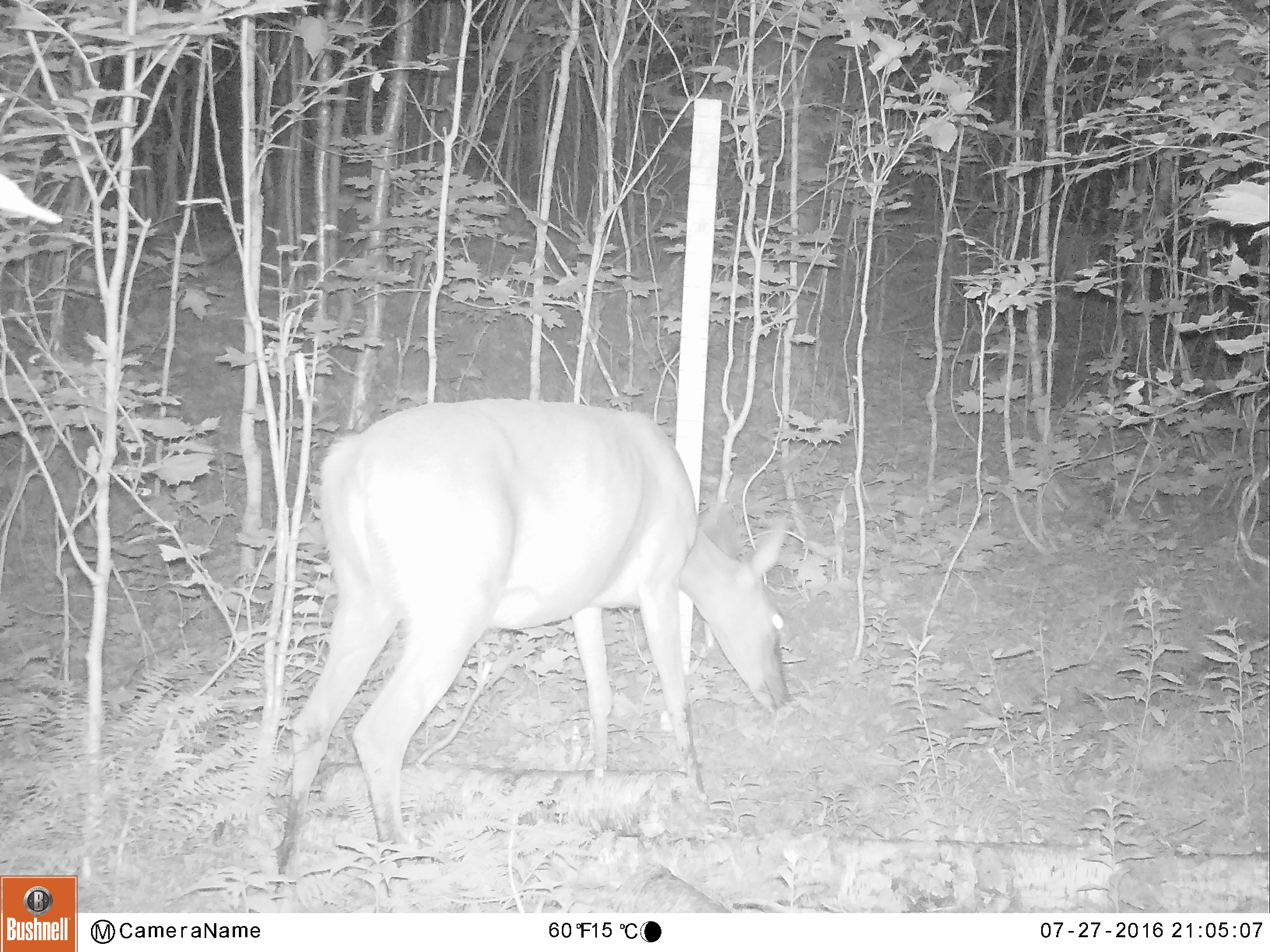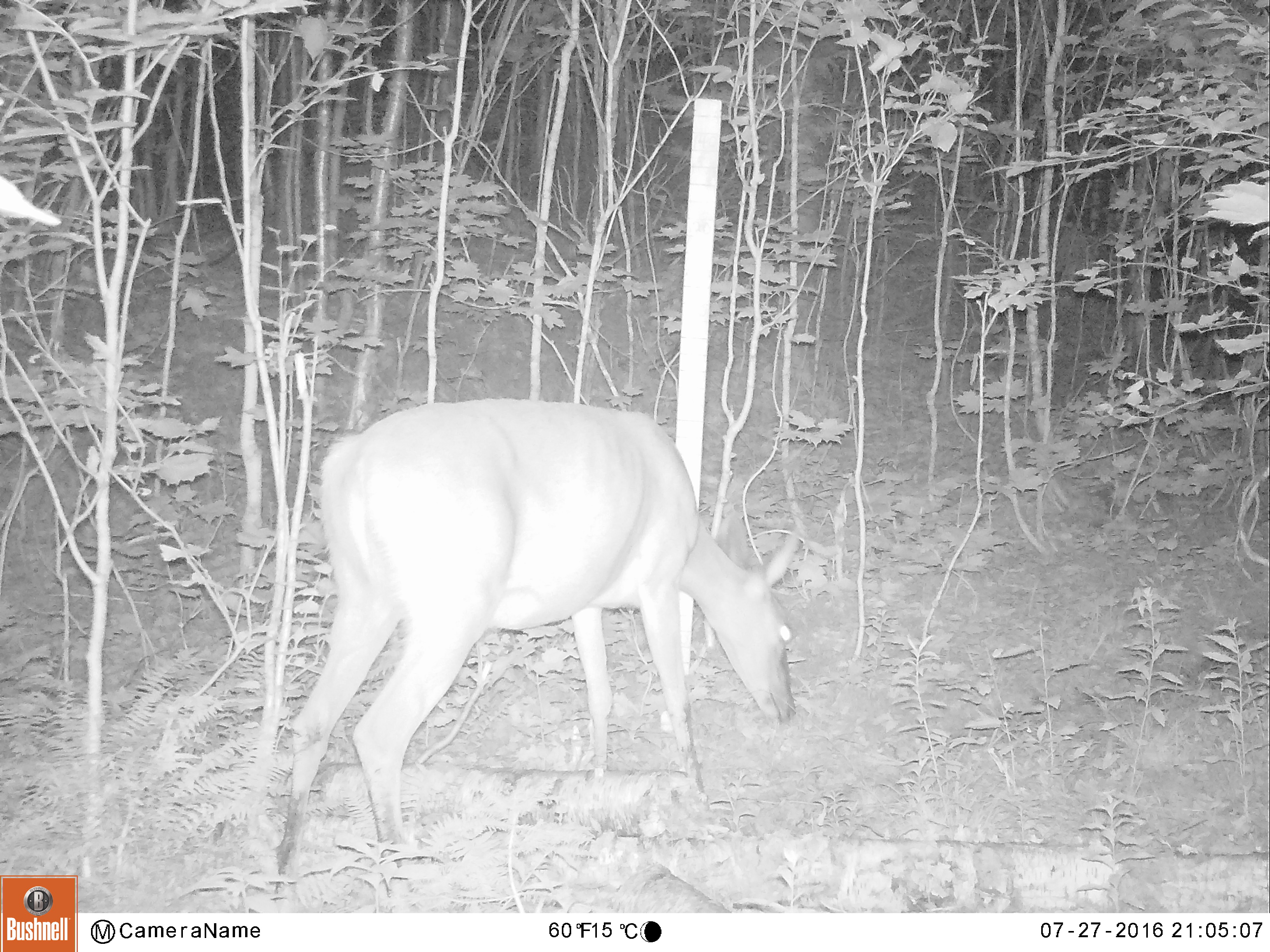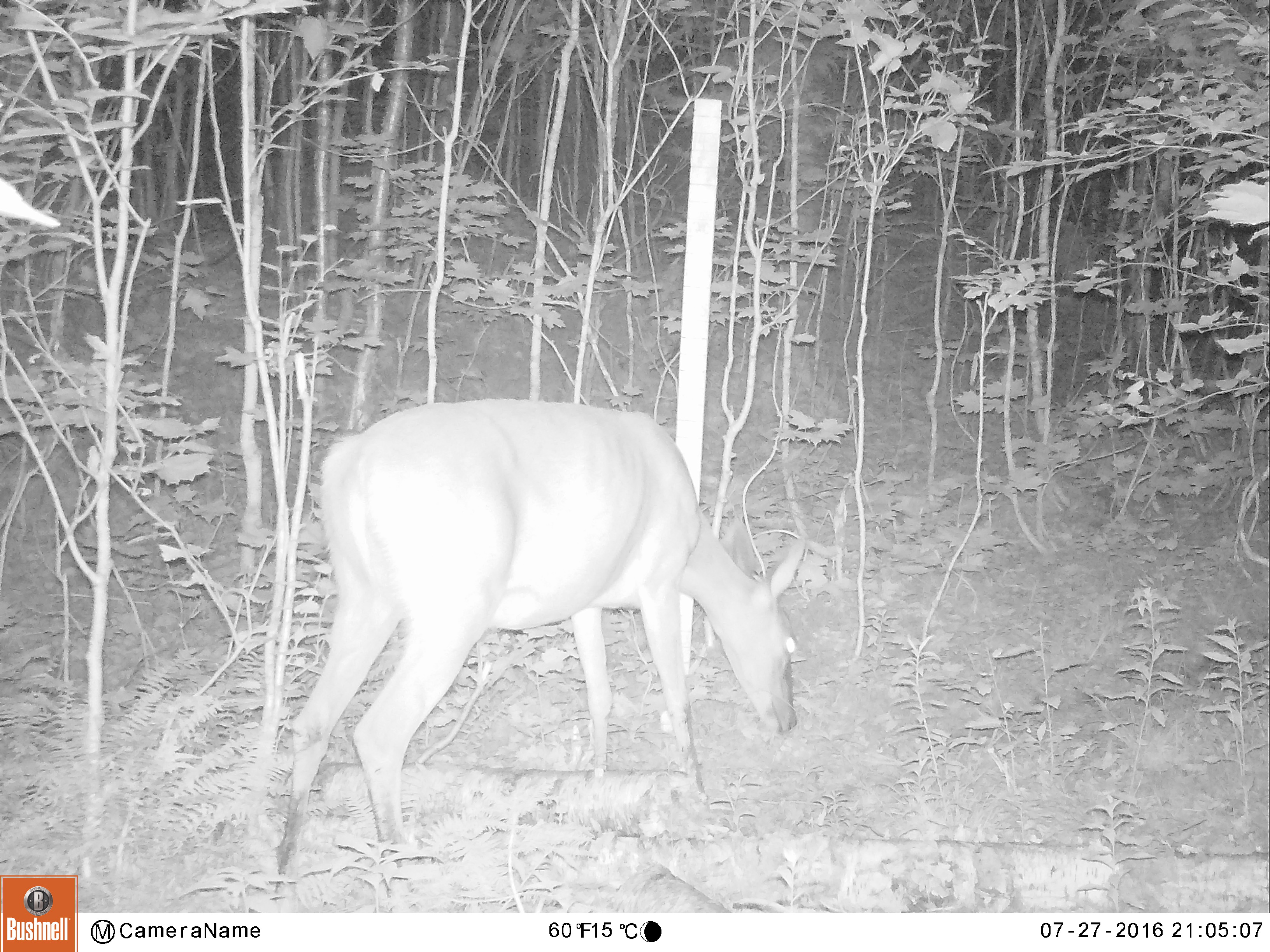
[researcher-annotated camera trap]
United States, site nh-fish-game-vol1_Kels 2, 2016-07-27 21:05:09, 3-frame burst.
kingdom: Animalia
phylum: Chordata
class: Mammalia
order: Artiodactyla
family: Cervidae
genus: Odocoileus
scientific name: Odocoileus virginianus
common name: white-tailed deer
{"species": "white-tailed deer (Odocoileus virginianus)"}